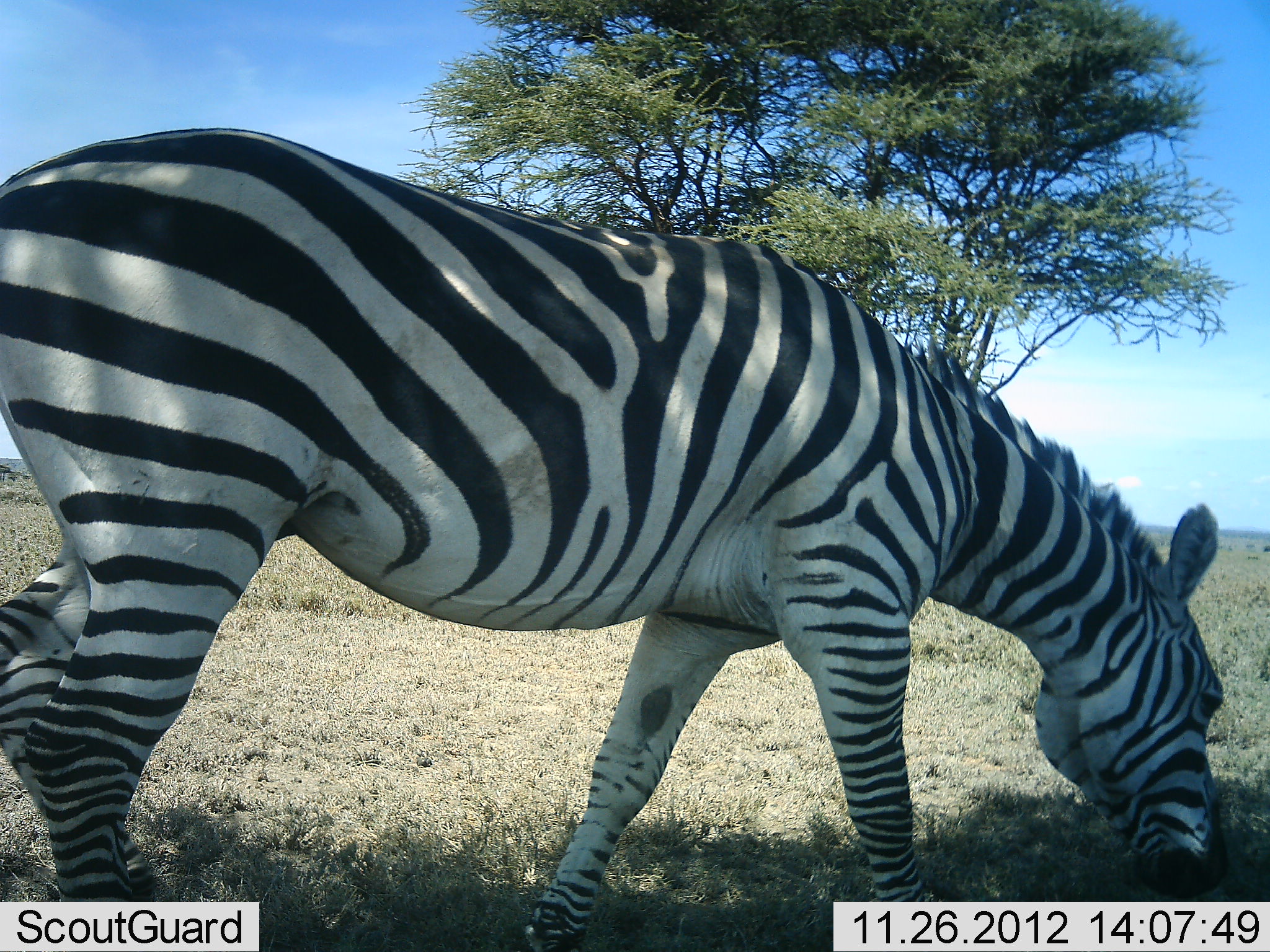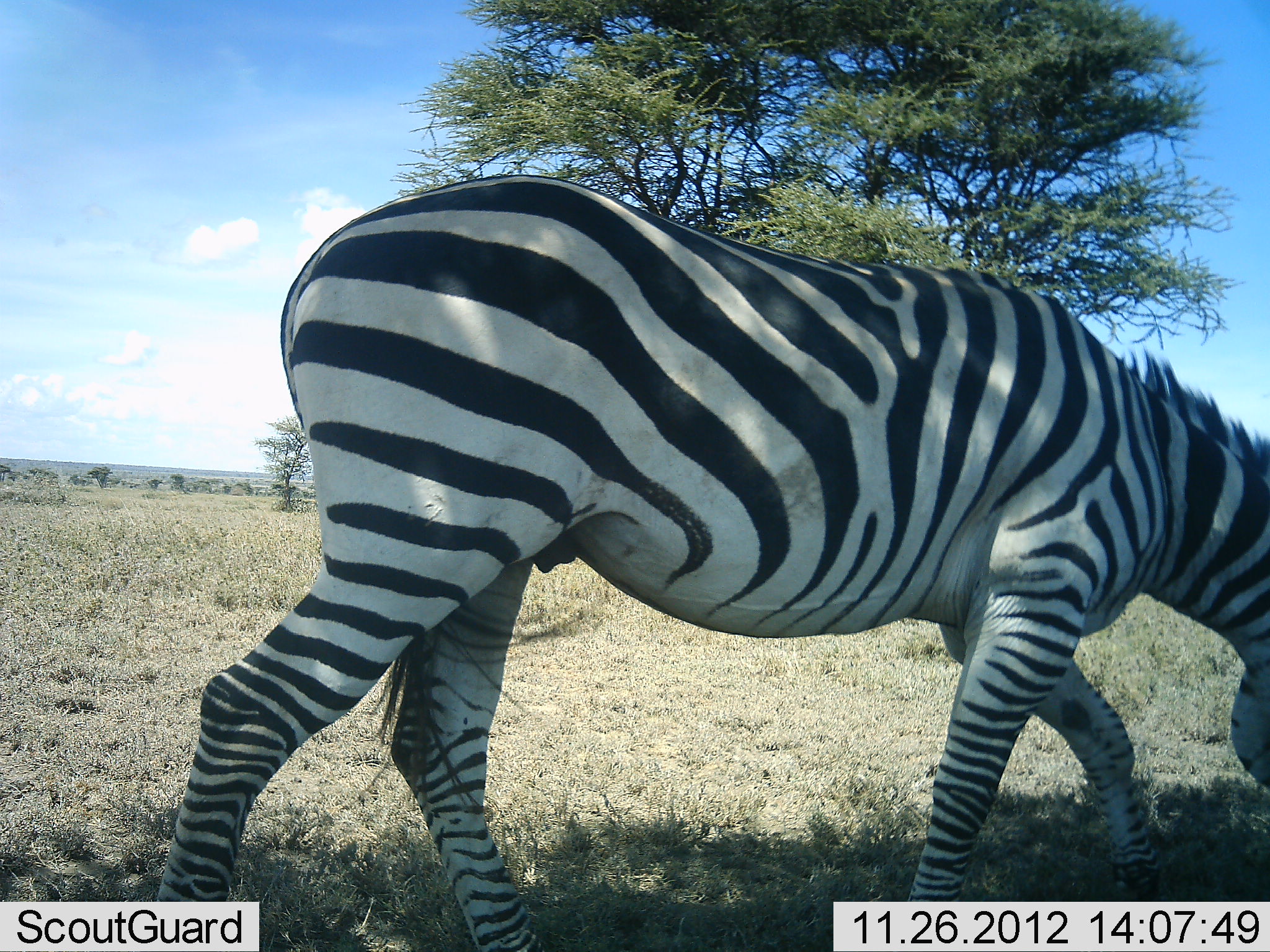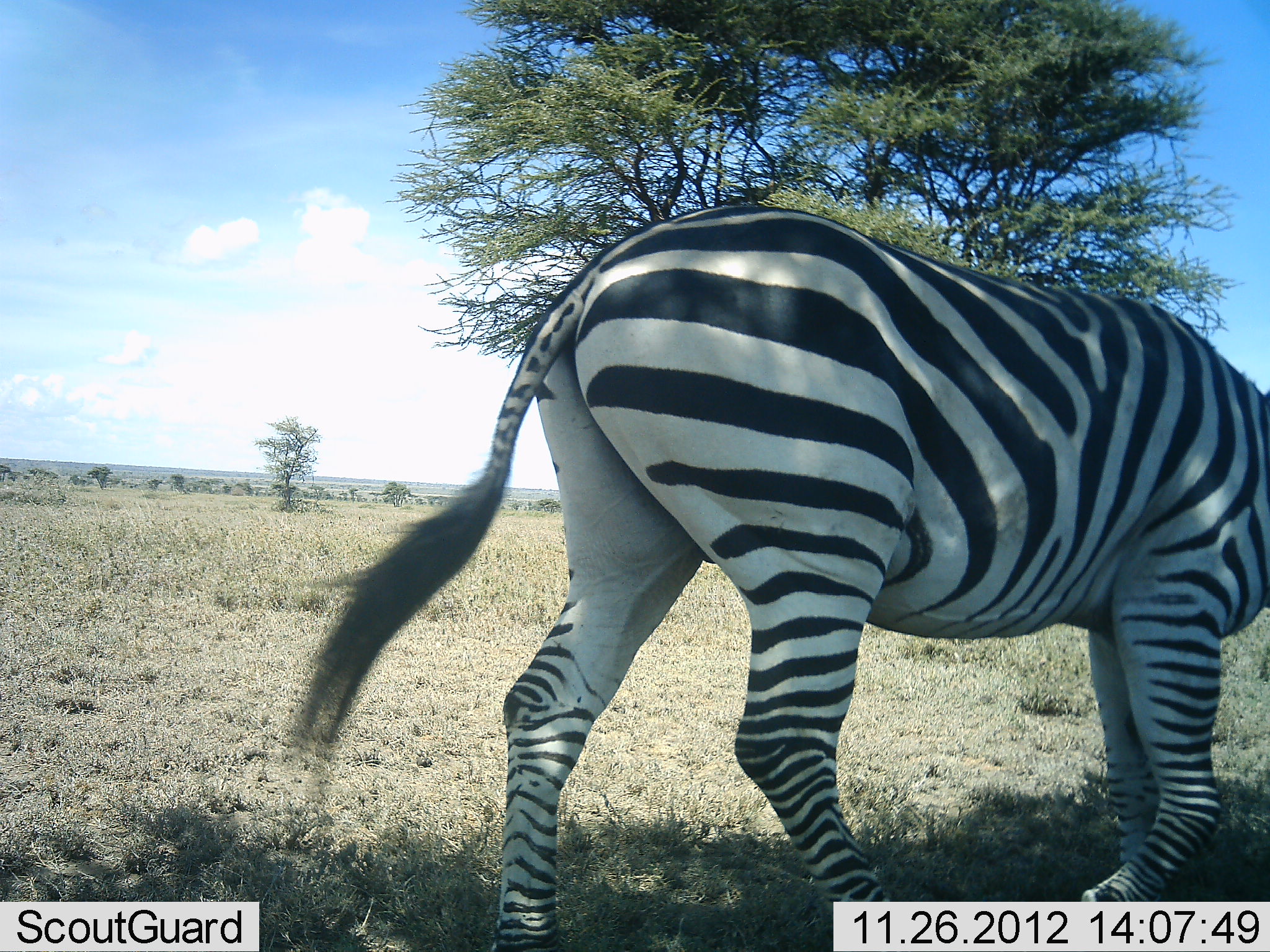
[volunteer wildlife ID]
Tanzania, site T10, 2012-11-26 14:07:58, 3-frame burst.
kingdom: Animalia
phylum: Chordata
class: Mammalia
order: Perissodactyla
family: Equidae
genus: Equus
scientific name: Equus quagga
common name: plains zebra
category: zebra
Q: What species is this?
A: Zebra (plains zebra) (Equus quagga).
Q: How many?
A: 1.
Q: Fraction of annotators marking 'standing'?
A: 10%.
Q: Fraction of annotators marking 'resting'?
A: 0%.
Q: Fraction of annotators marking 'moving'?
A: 60%.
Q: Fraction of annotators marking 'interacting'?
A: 0%.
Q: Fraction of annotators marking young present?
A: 0%.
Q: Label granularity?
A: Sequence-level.